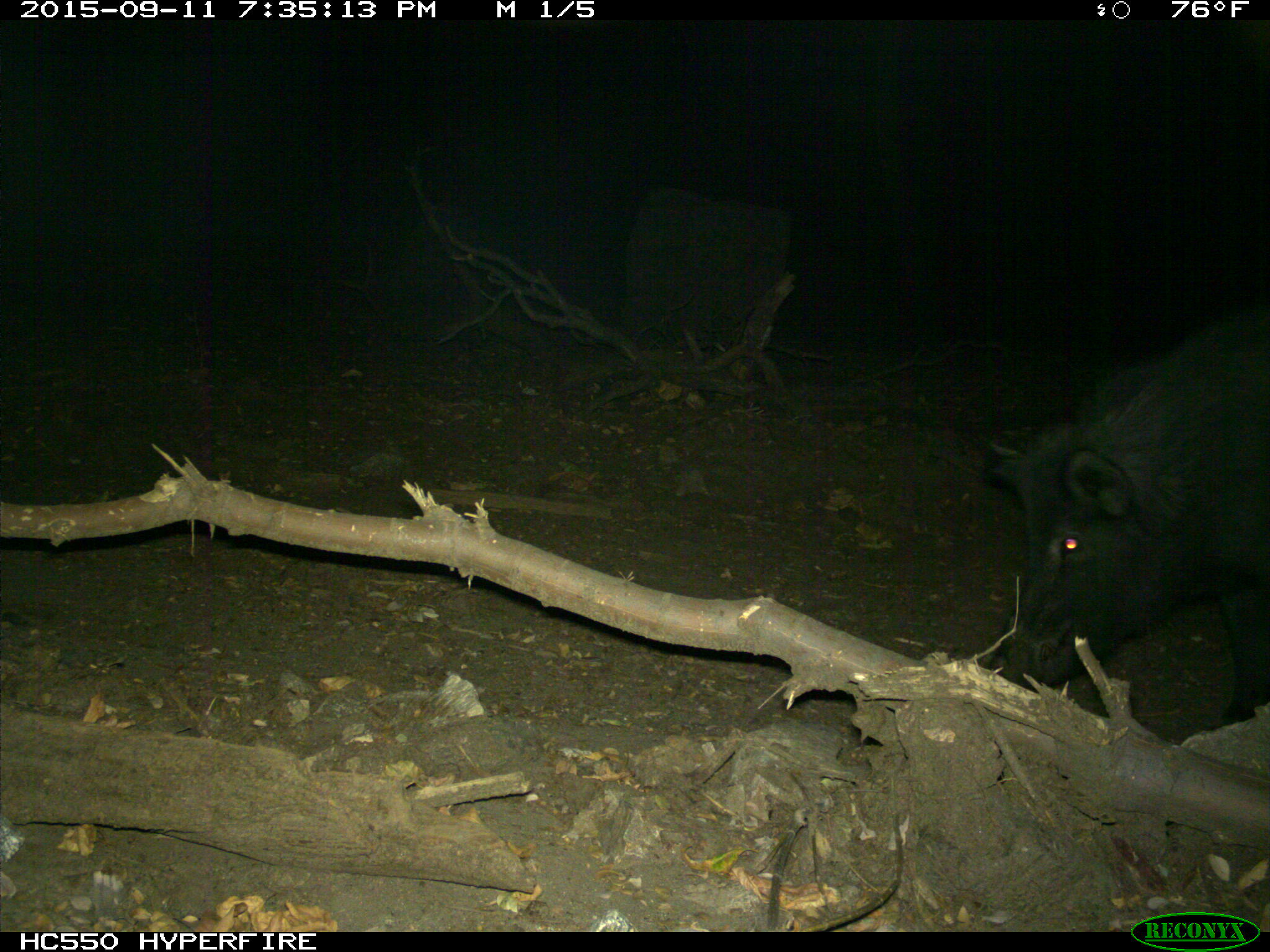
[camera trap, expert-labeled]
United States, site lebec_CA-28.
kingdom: Animalia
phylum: Chordata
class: Mammalia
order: Artiodactyla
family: Suidae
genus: Sus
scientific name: Sus scrofa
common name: wild boar